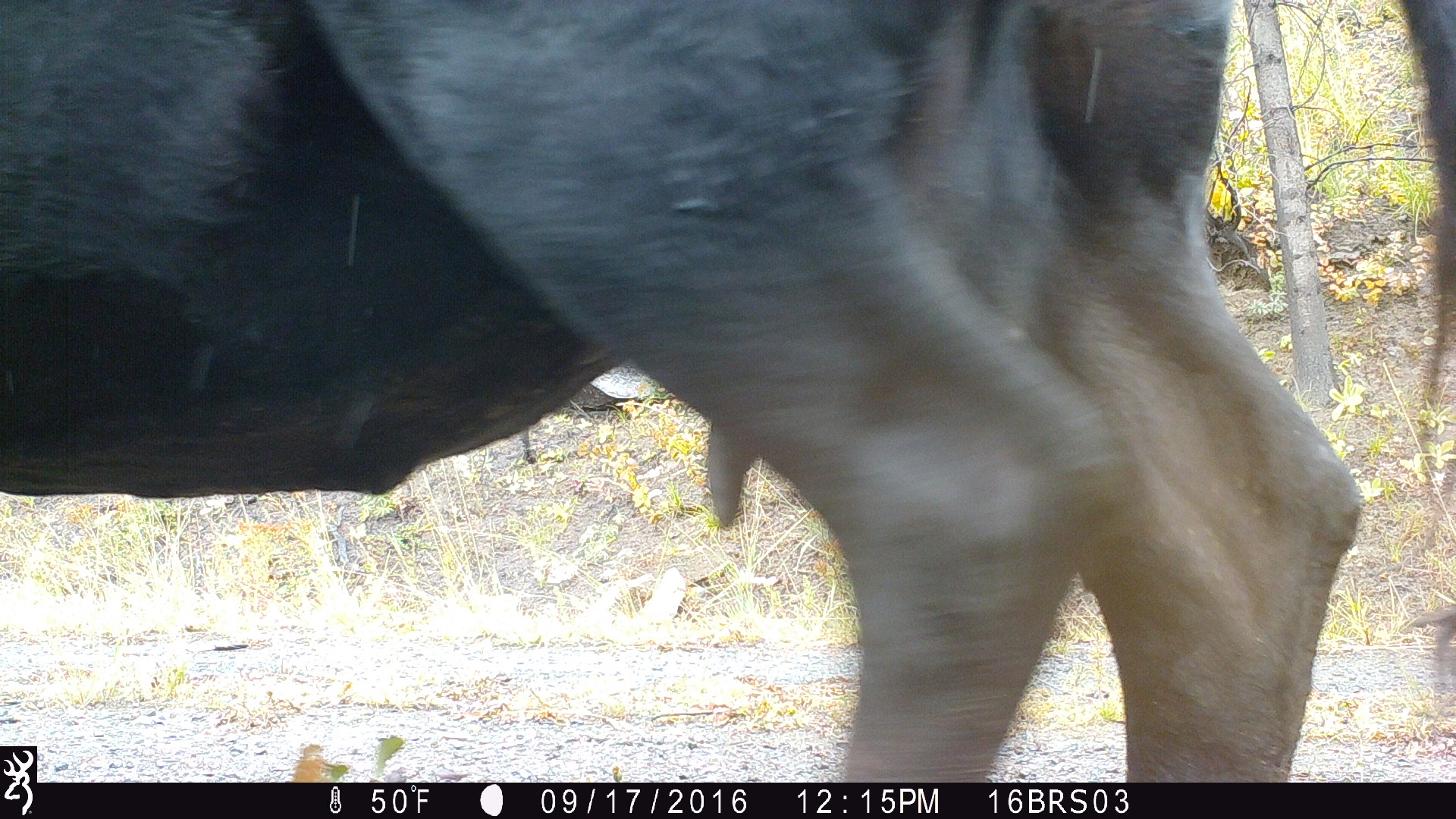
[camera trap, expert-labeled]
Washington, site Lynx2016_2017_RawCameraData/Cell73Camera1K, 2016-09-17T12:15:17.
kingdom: Animalia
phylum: Chordata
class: Mammalia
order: Artiodactyla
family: Bovidae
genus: Bos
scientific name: Bos taurus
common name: domestic cattle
Domestic cattle (Bos taurus). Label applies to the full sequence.